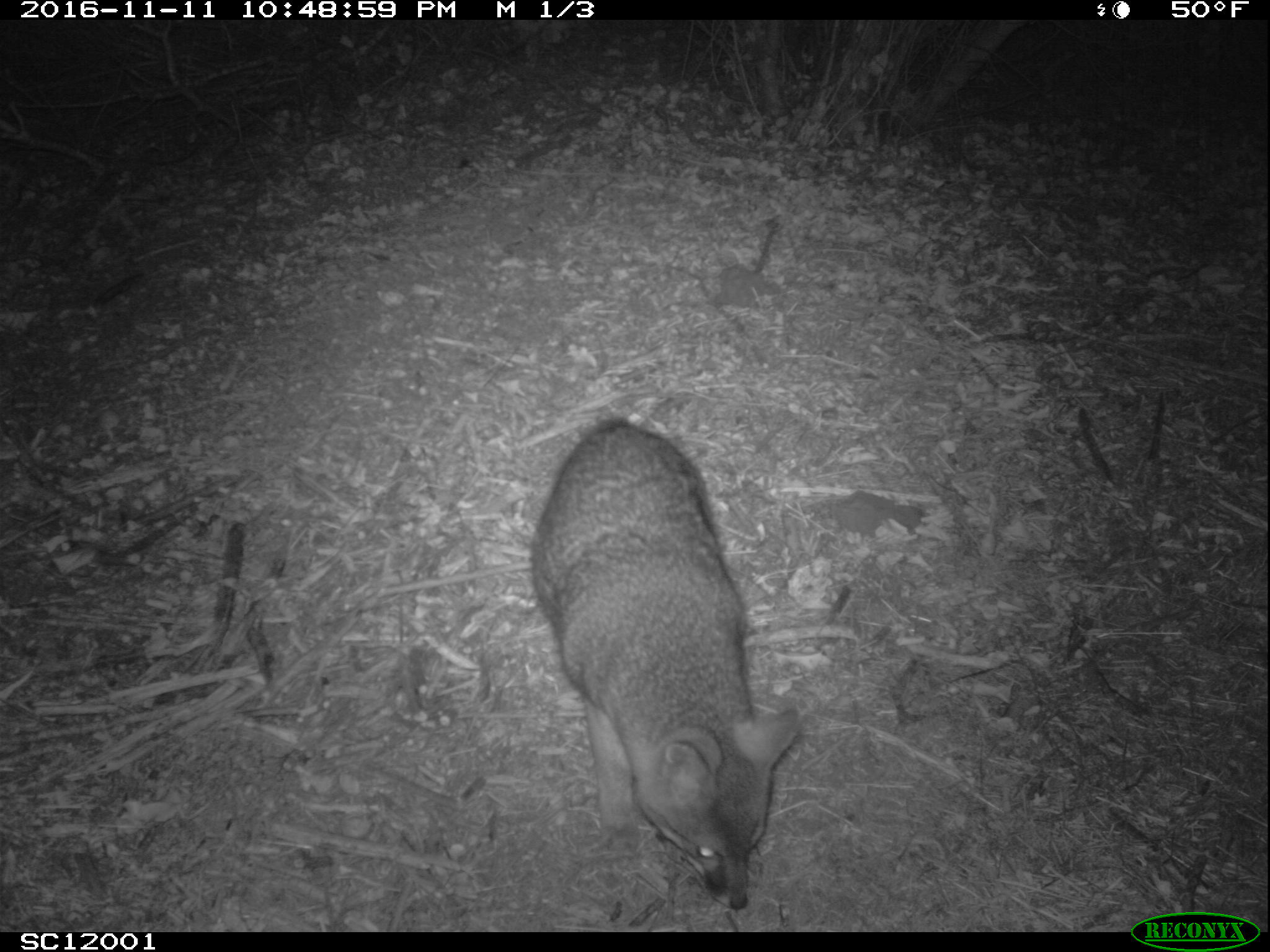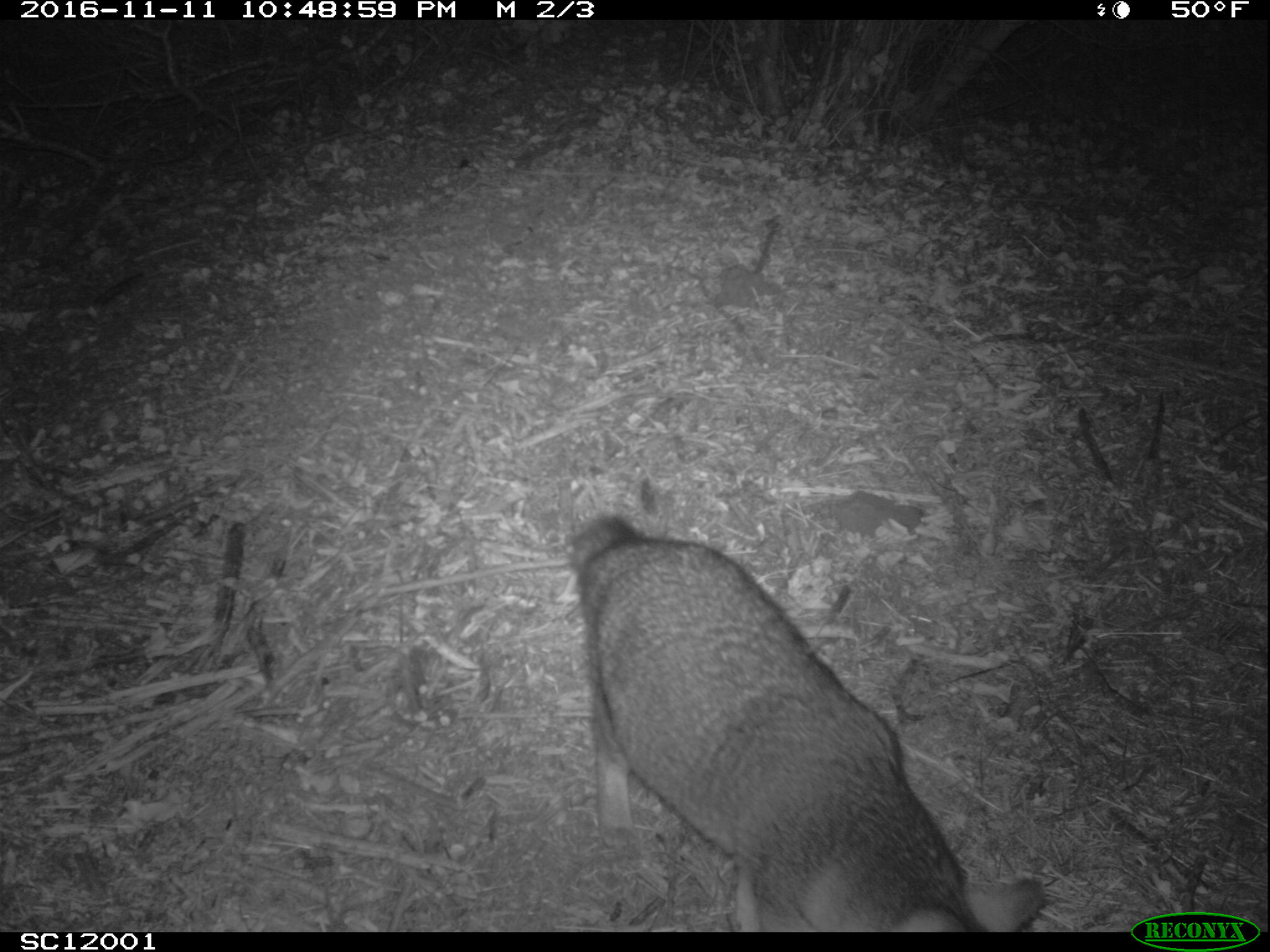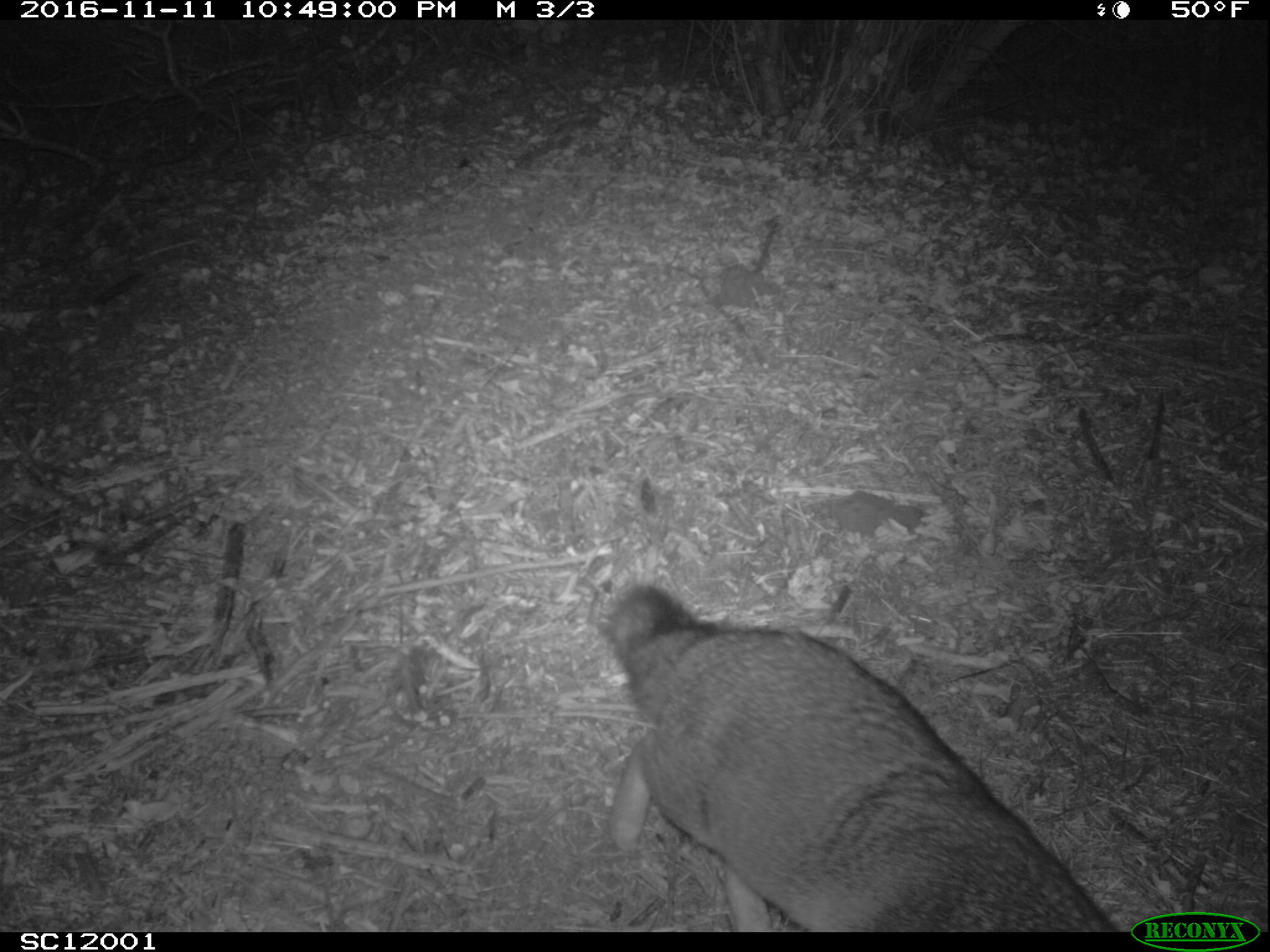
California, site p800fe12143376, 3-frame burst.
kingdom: Animalia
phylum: Chordata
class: Mammalia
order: Carnivora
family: Canidae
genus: Urocyon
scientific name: Urocyon littoralis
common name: island fox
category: fox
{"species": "fox (island fox) (Urocyon littoralis)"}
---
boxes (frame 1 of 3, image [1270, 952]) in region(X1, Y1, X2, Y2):
fox: region(530, 413, 800, 909)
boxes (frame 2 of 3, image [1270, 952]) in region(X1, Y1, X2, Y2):
fox: region(566, 515, 1046, 932)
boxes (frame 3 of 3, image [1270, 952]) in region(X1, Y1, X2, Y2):
fox: region(599, 584, 1120, 932)